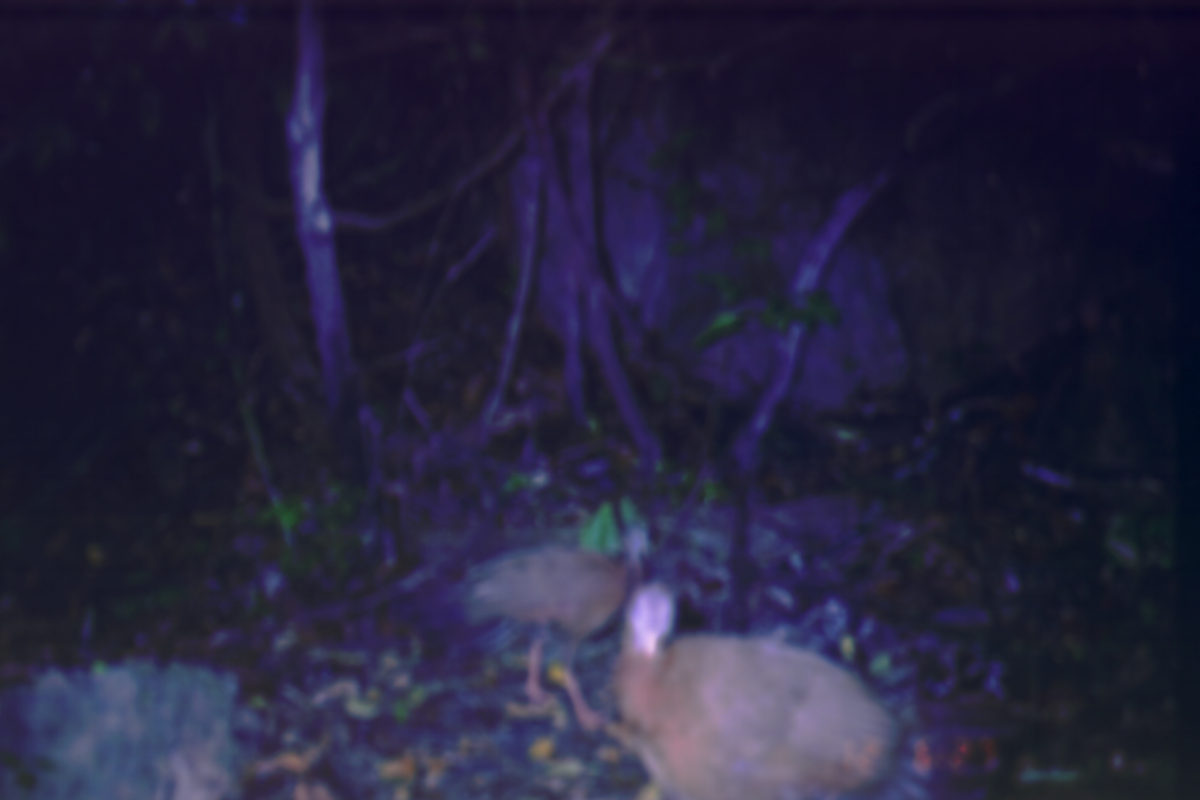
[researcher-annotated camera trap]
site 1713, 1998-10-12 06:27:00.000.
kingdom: Animalia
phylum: Chordata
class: Aves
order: Galliformes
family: Phasianidae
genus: Argusianus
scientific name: Argusianus argus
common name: great argus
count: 2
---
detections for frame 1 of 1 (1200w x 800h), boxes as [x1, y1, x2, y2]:
argusianus argus: [616, 580, 904, 799]; [462, 520, 654, 734]